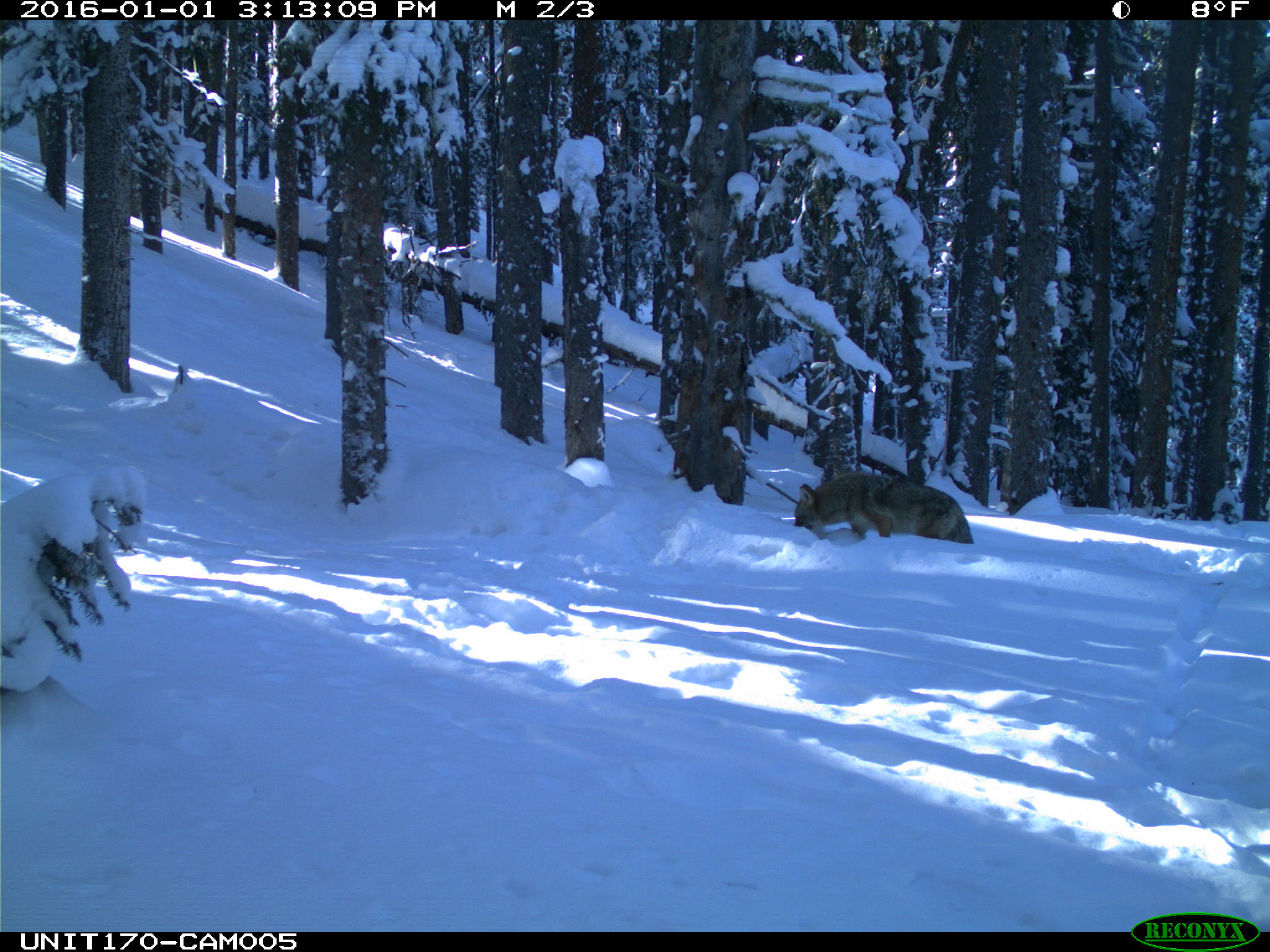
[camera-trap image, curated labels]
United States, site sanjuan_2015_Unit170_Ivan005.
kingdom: Animalia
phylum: Chordata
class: Mammalia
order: Carnivora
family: Canidae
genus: Canis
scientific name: Canis latrans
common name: coyote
Canis latrans (coyote).